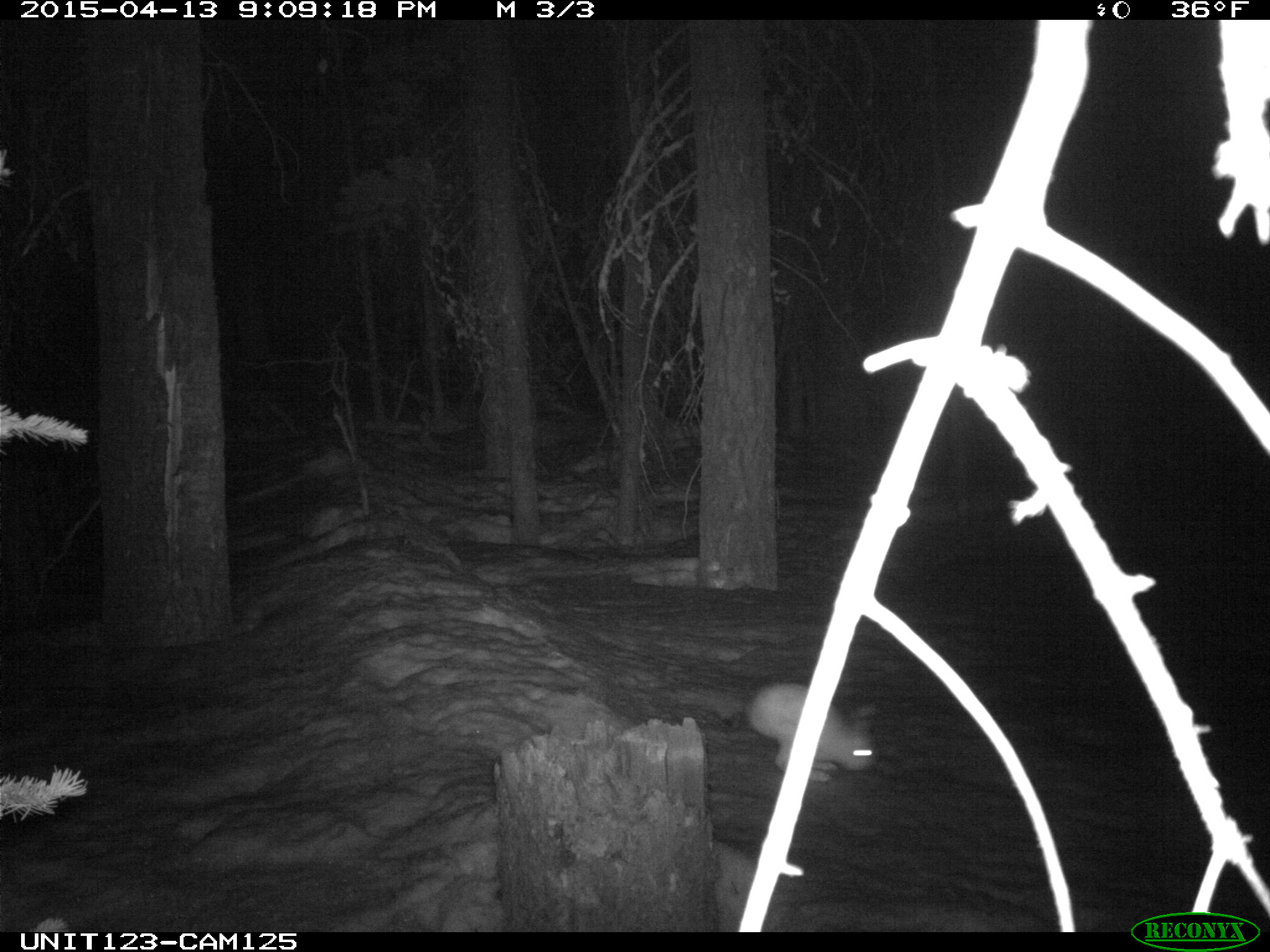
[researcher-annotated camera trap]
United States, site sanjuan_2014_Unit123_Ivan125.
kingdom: Animalia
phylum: Chordata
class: Mammalia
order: Lagomorpha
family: Leporidae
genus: Lepus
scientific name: Lepus americanus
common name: snowshoe hare